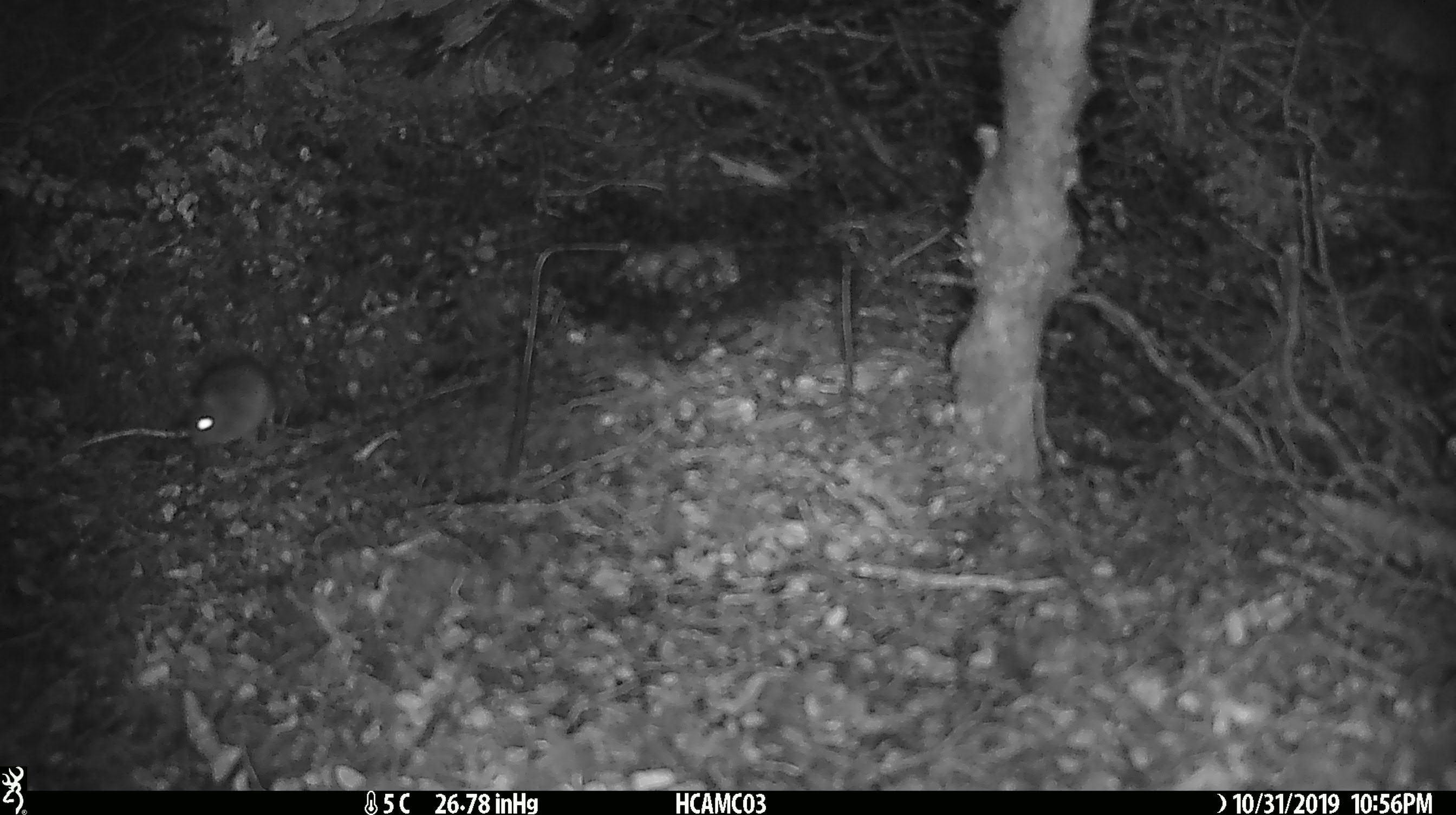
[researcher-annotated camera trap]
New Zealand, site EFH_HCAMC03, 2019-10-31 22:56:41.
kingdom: Animalia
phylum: Chordata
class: Mammalia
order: Rodentia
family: Muridae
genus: Mus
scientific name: Mus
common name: mouse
Mouse (Mus).